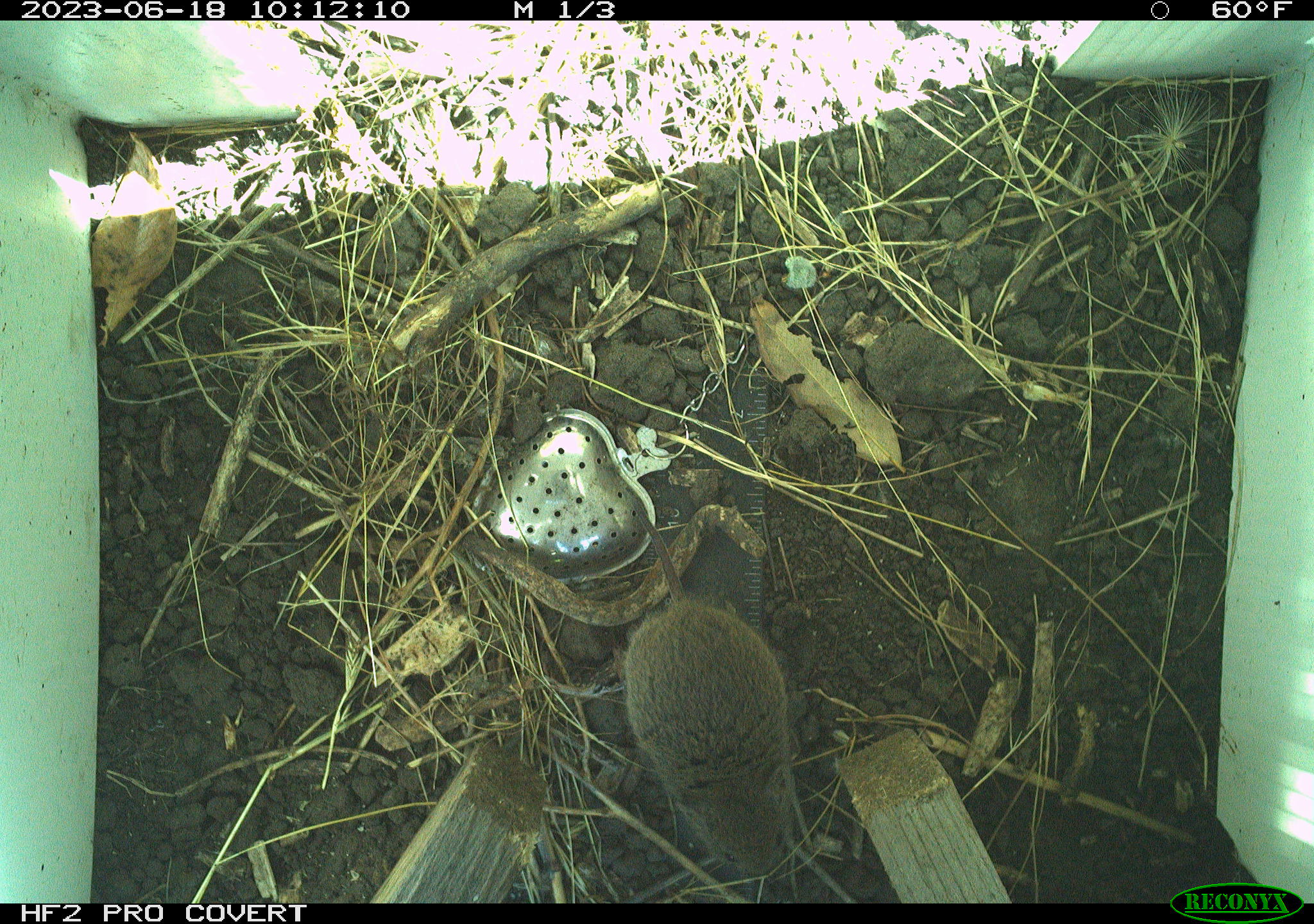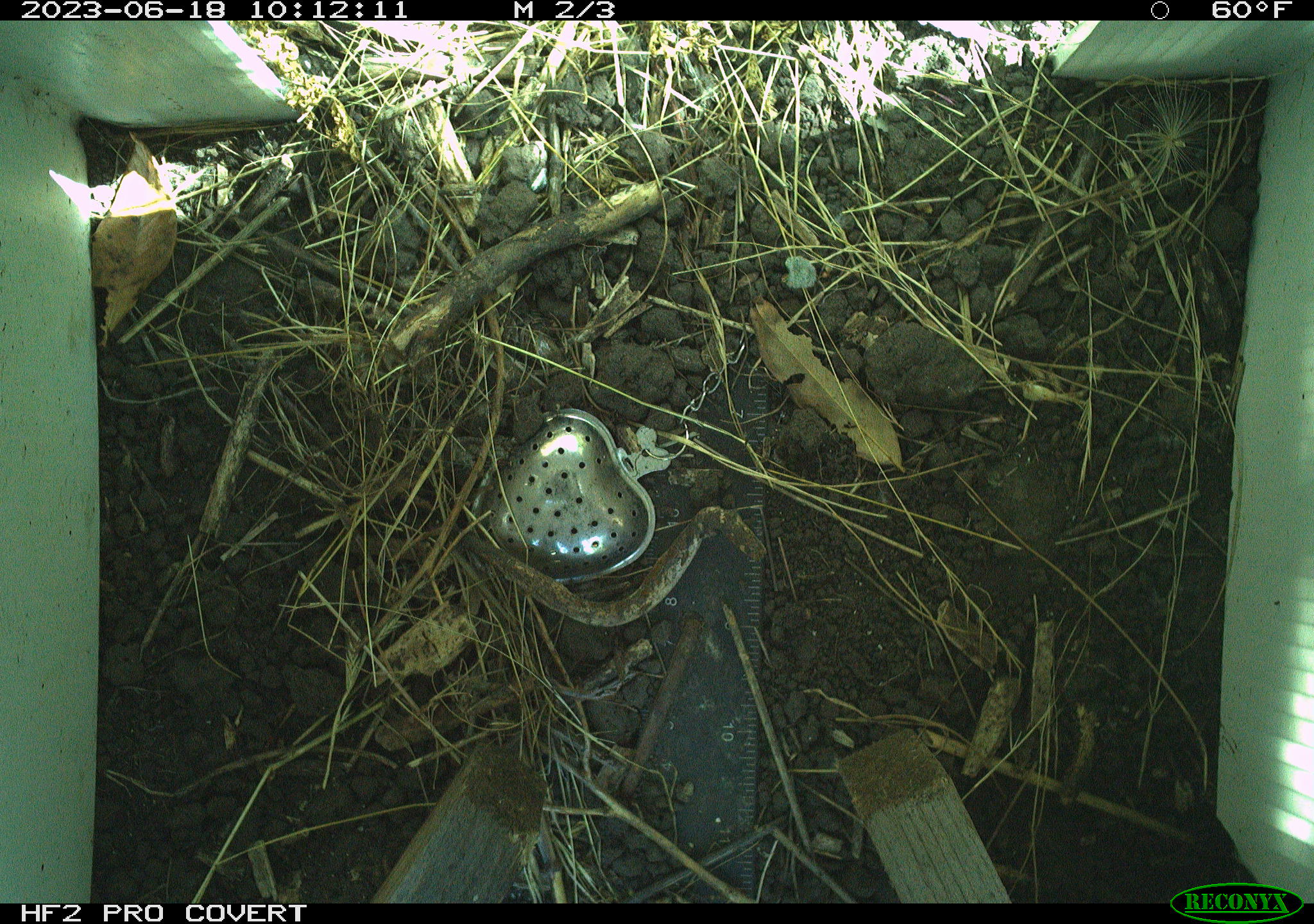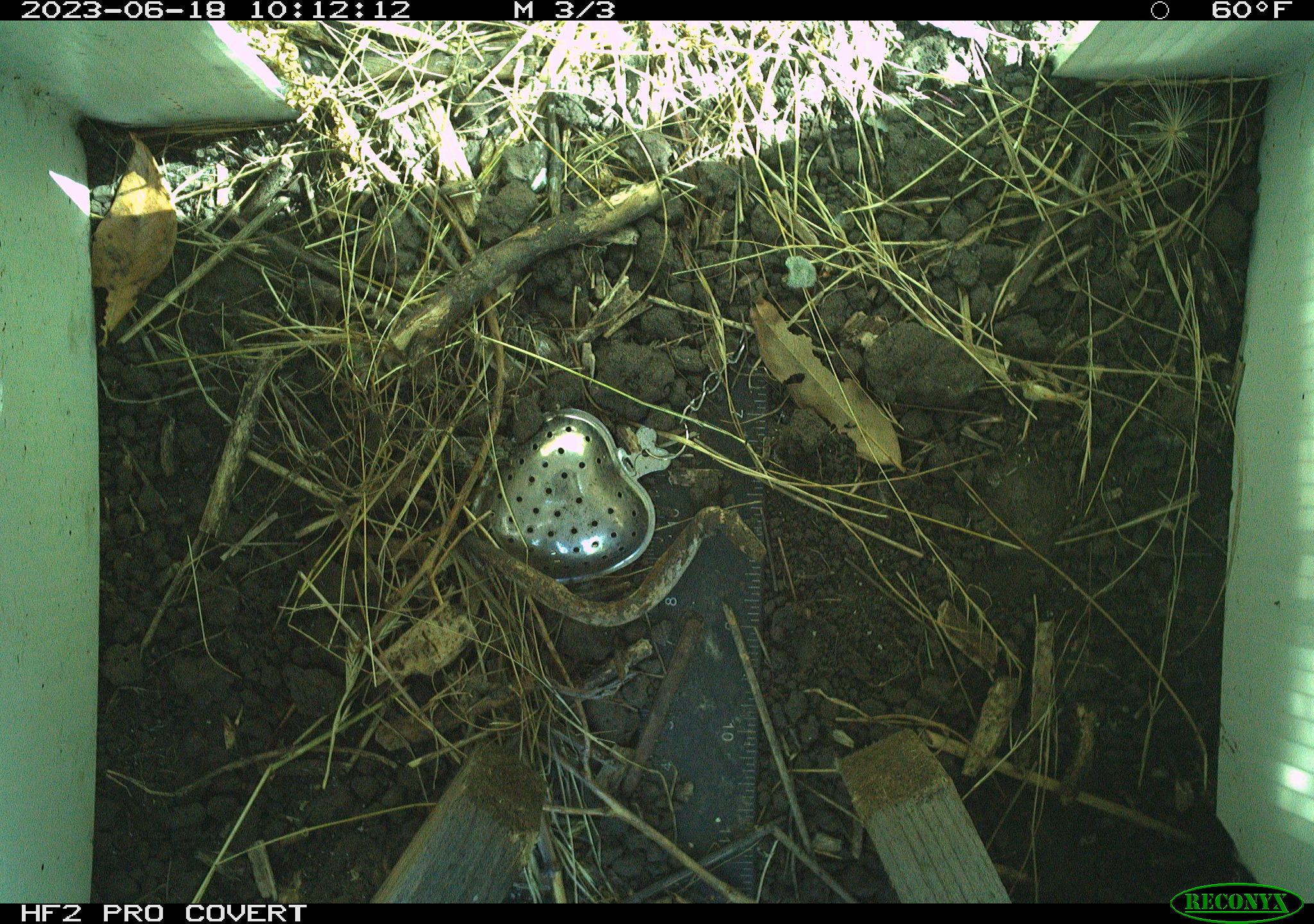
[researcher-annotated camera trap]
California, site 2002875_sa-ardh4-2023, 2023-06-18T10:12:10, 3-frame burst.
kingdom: Animalia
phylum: Chordata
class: Mammalia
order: Rodentia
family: Cricetidae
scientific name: Arvicolinae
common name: voles, lemmings, and muskrats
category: arvicolinae subfamily